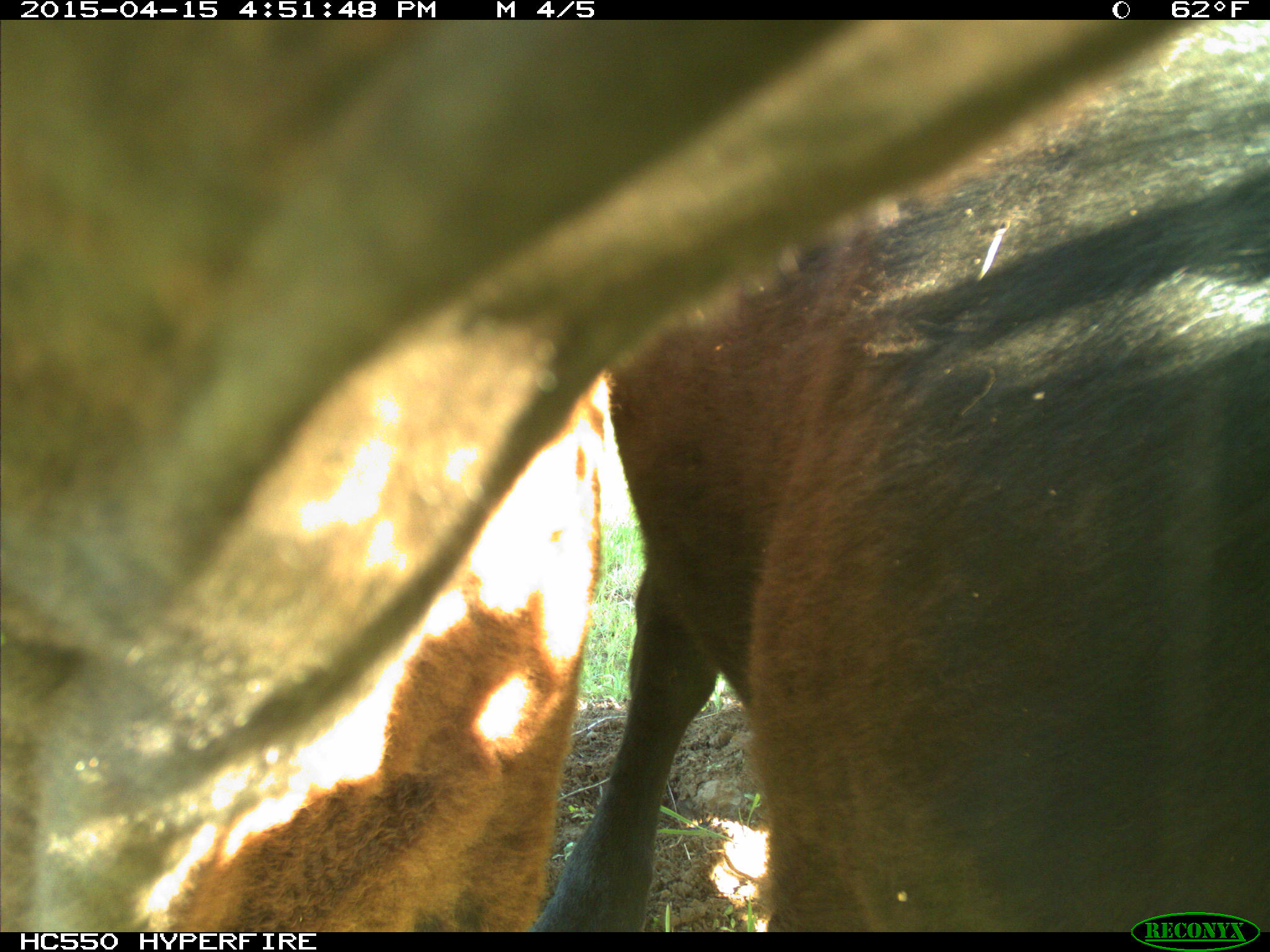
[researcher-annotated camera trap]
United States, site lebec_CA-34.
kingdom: Animalia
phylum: Chordata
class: Mammalia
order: Artiodactyla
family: Bovidae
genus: Bos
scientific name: Bos taurus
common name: domestic cow